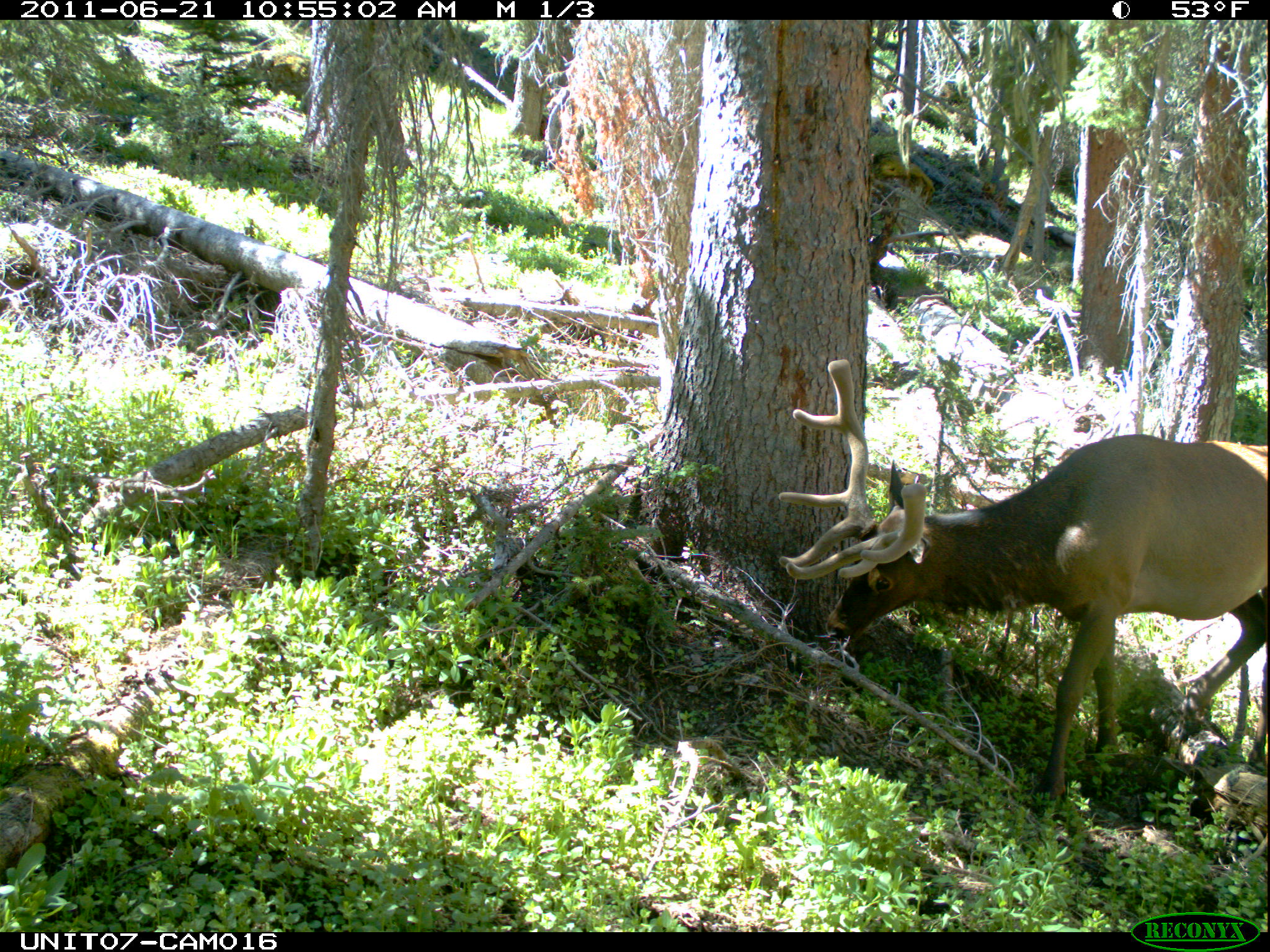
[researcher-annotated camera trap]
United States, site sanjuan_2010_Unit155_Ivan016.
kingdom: Animalia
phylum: Chordata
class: Mammalia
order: Artiodactyla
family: Cervidae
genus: Cervus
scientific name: Cervus elaphus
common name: red deer